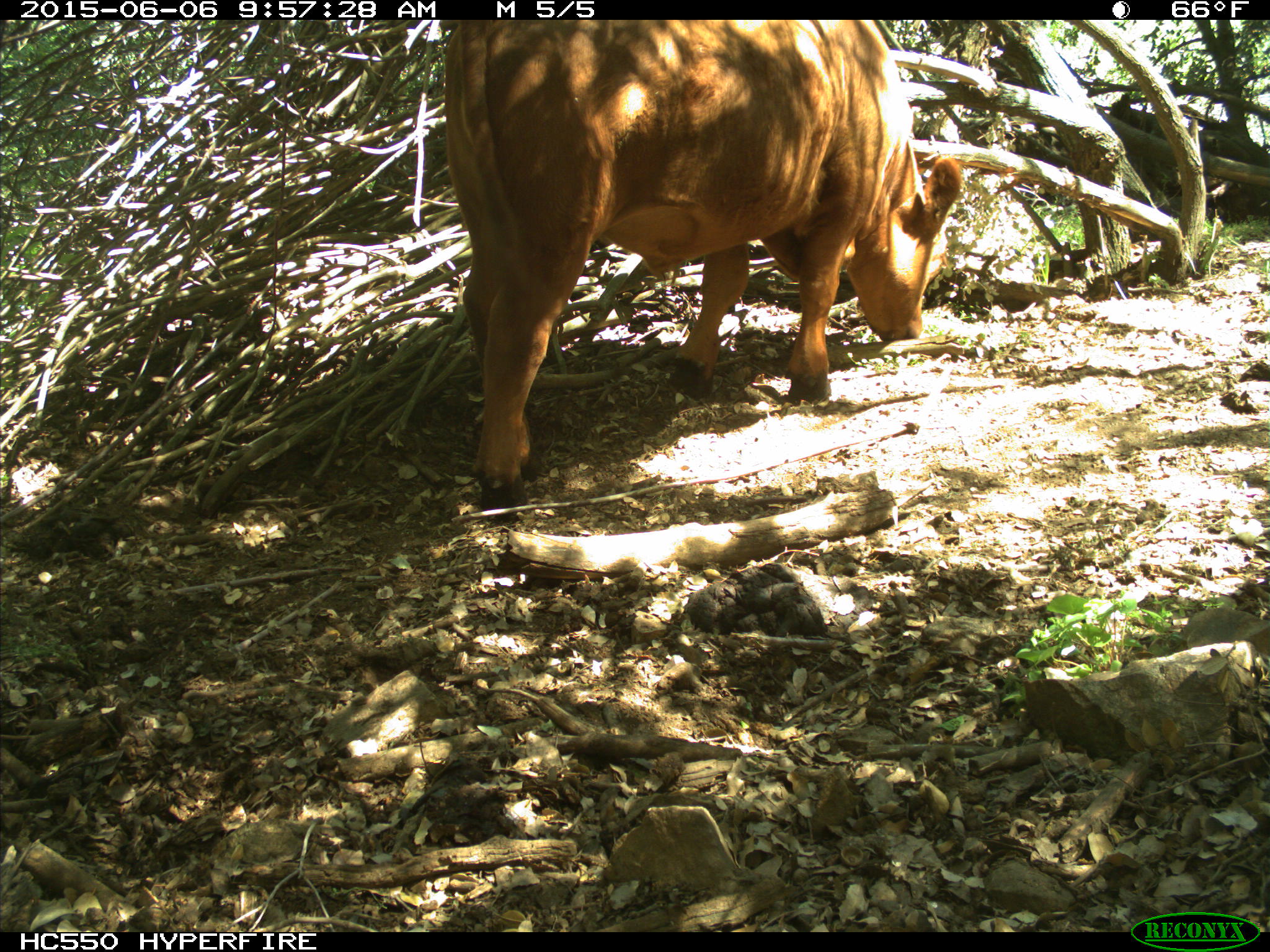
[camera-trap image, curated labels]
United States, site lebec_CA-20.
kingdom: Animalia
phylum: Chordata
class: Mammalia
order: Artiodactyla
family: Bovidae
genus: Bos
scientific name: Bos taurus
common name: domestic cow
Bos taurus (domestic cow).